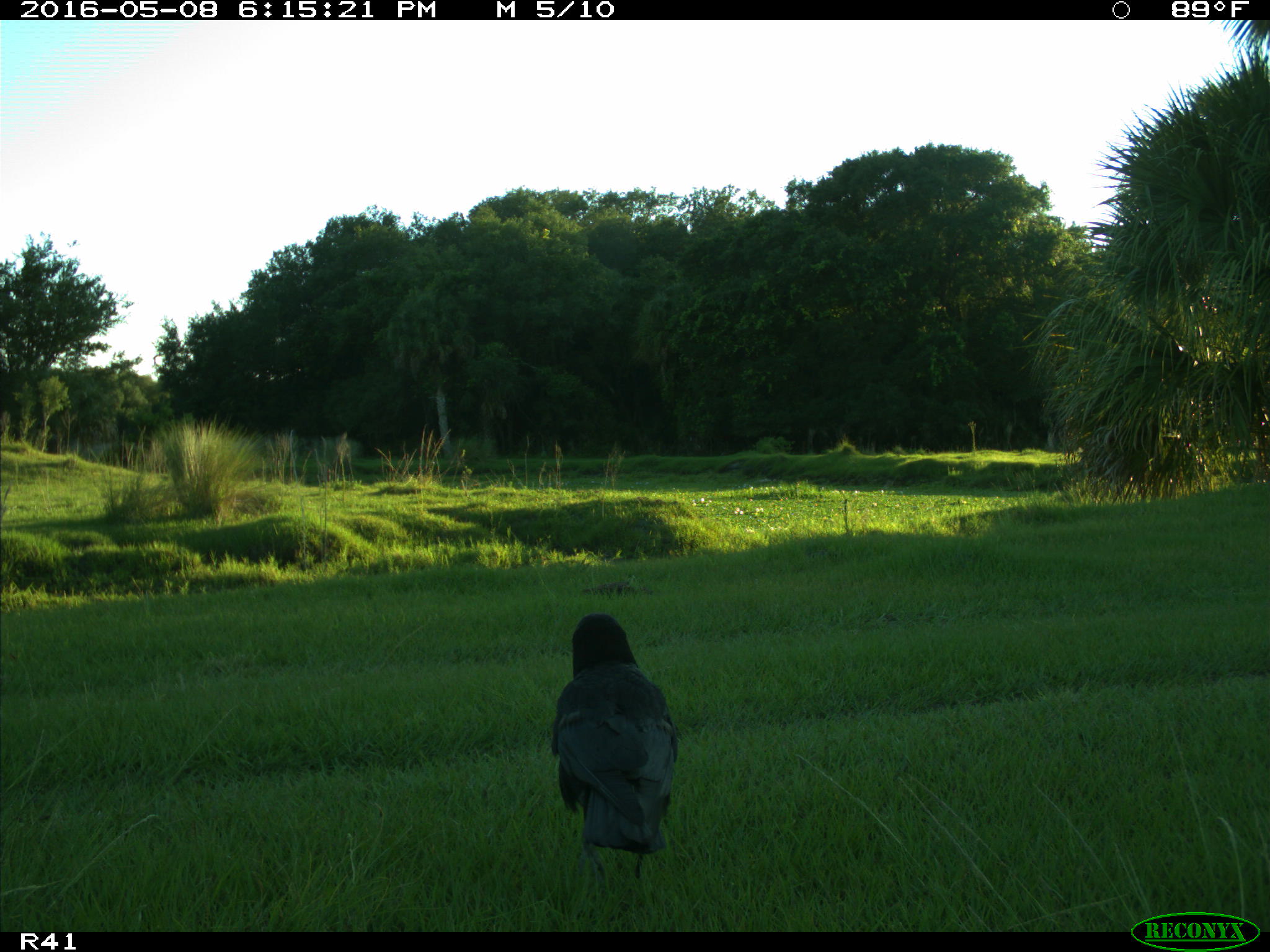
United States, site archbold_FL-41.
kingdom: Animalia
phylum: Chordata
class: Aves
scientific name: Aves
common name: birds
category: unidentified bird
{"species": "unidentified bird (birds) (Aves)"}